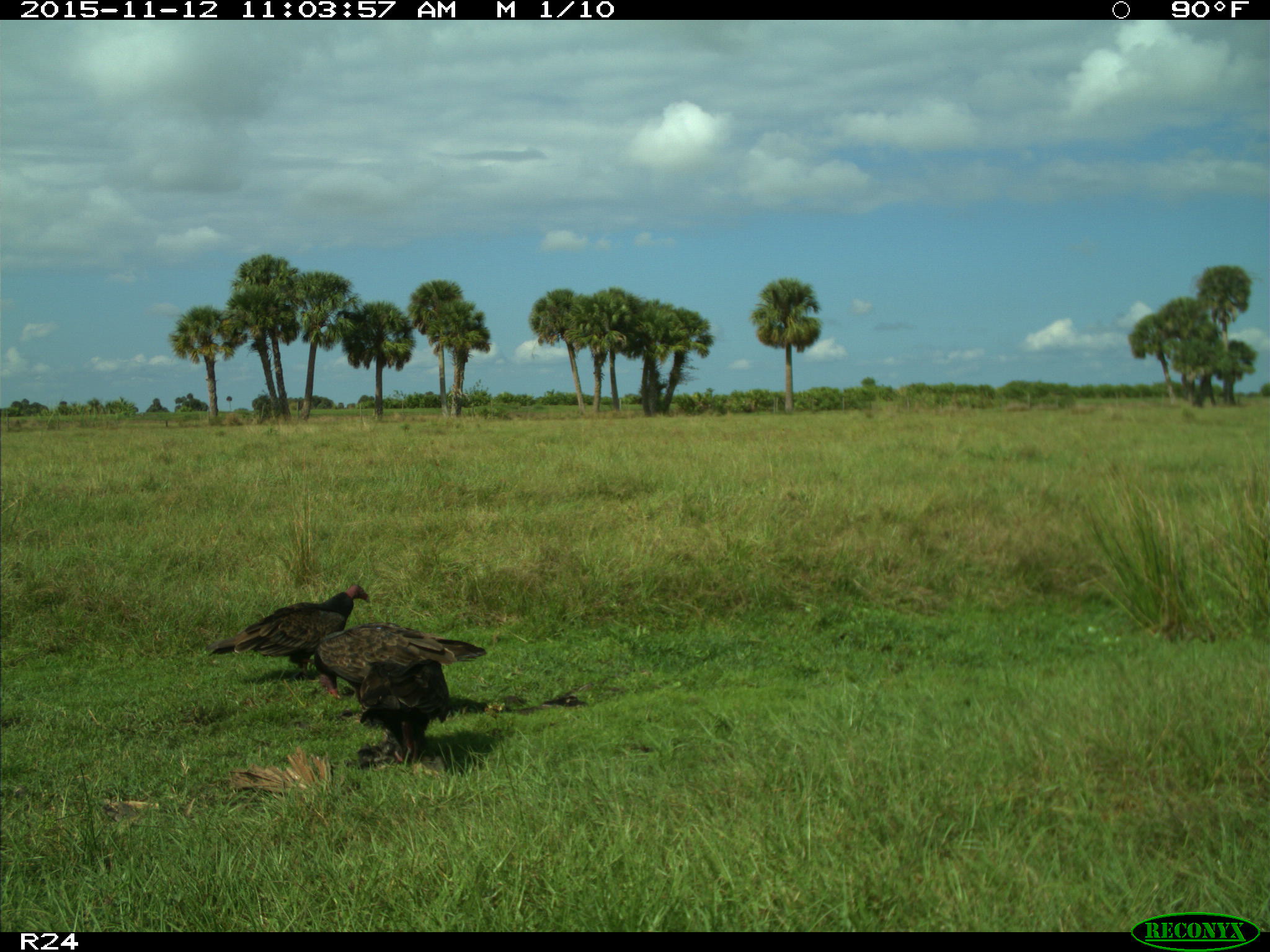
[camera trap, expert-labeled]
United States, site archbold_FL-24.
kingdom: Animalia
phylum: Chordata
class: Aves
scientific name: Aves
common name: birds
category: unidentified bird